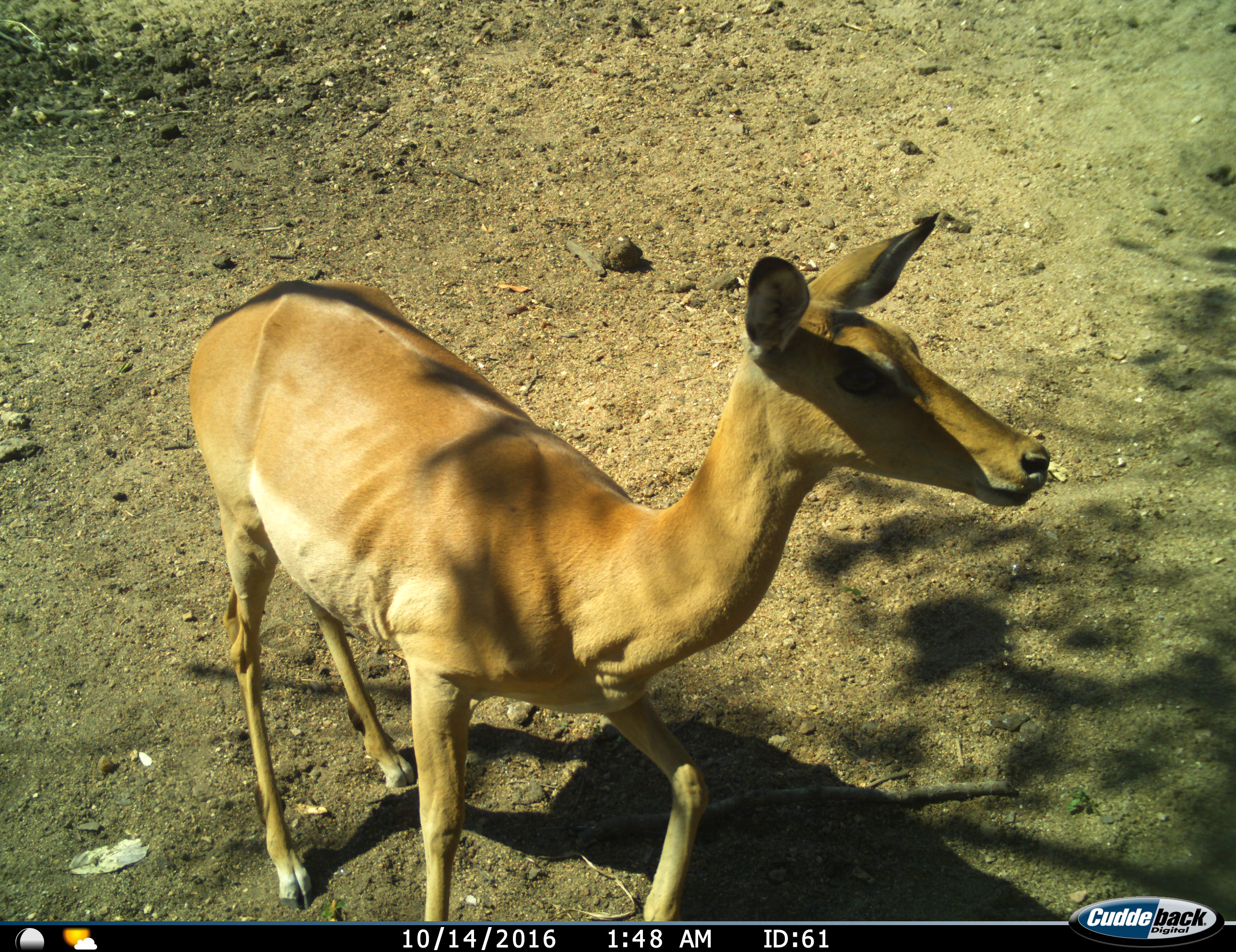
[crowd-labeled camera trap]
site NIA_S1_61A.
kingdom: Animalia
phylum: Chordata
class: Mammalia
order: Artiodactyla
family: Bovidae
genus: Aepyceros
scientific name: Aepyceros melampus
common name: impala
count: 1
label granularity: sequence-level